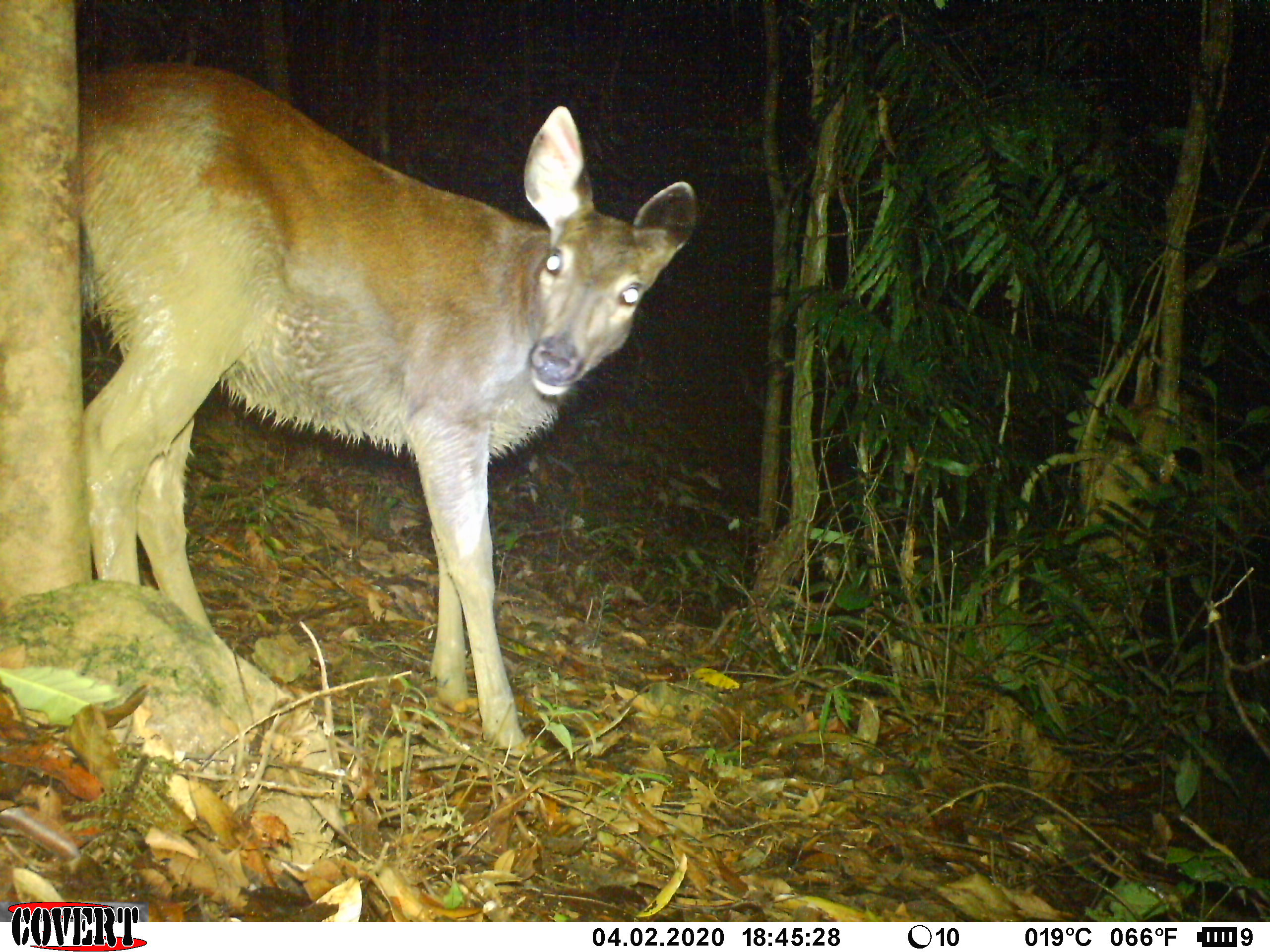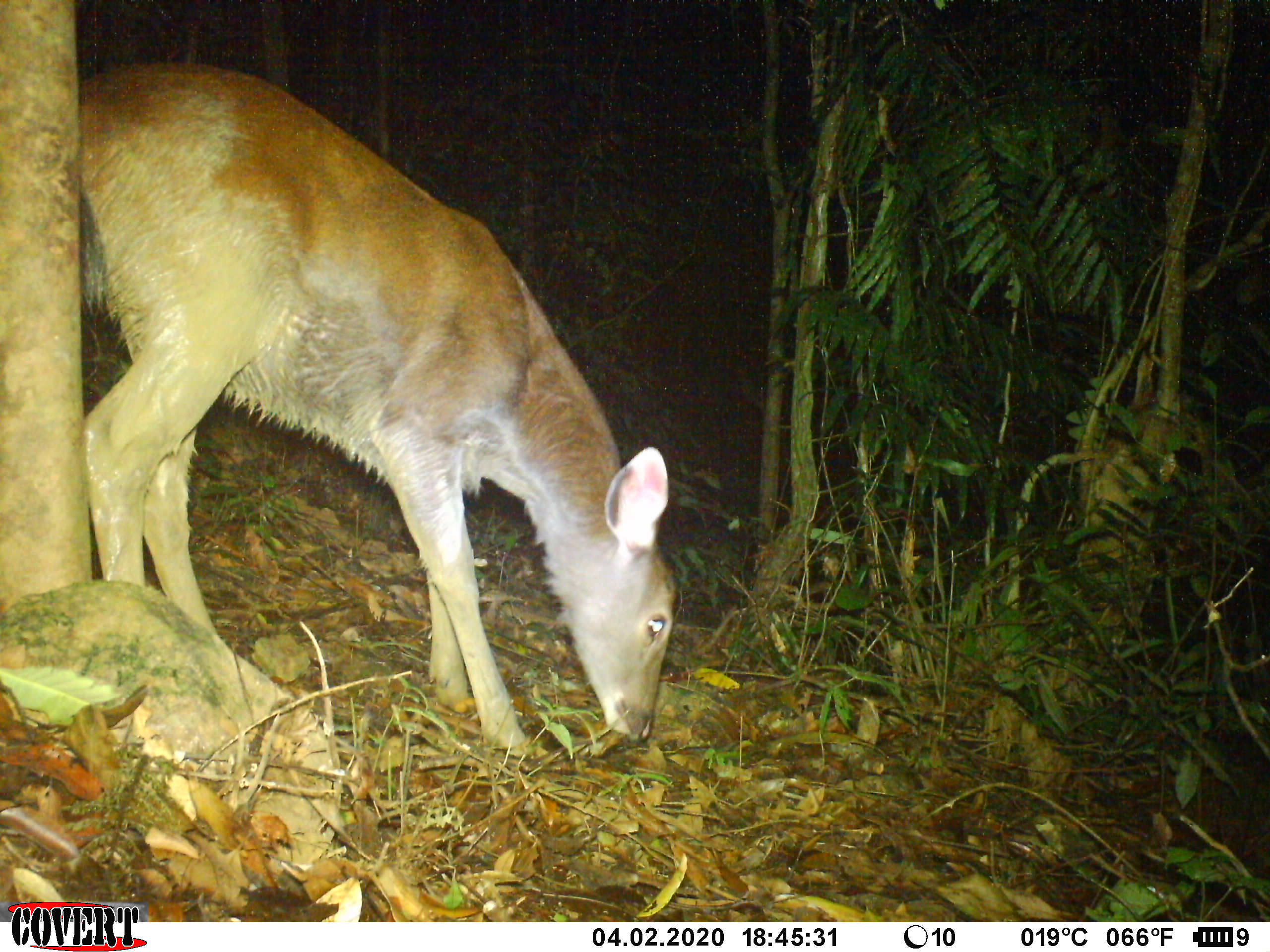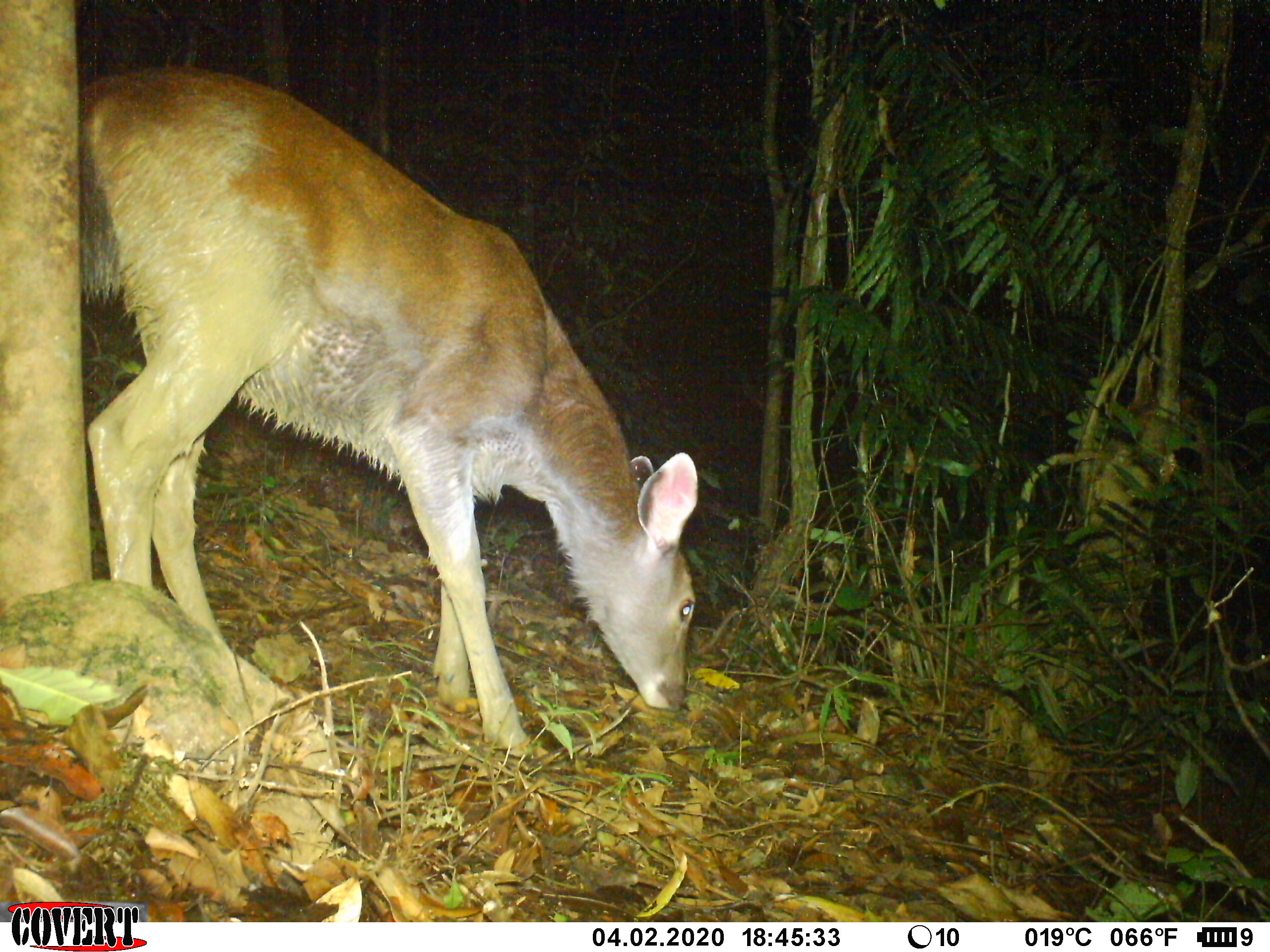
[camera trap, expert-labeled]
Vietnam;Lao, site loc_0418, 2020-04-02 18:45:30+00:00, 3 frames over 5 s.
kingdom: Animalia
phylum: Chordata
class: Mammalia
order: Artiodactyla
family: Cervidae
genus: Rusa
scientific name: Rusa unicolor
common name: sambar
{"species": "sambar (Rusa unicolor)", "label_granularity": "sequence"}